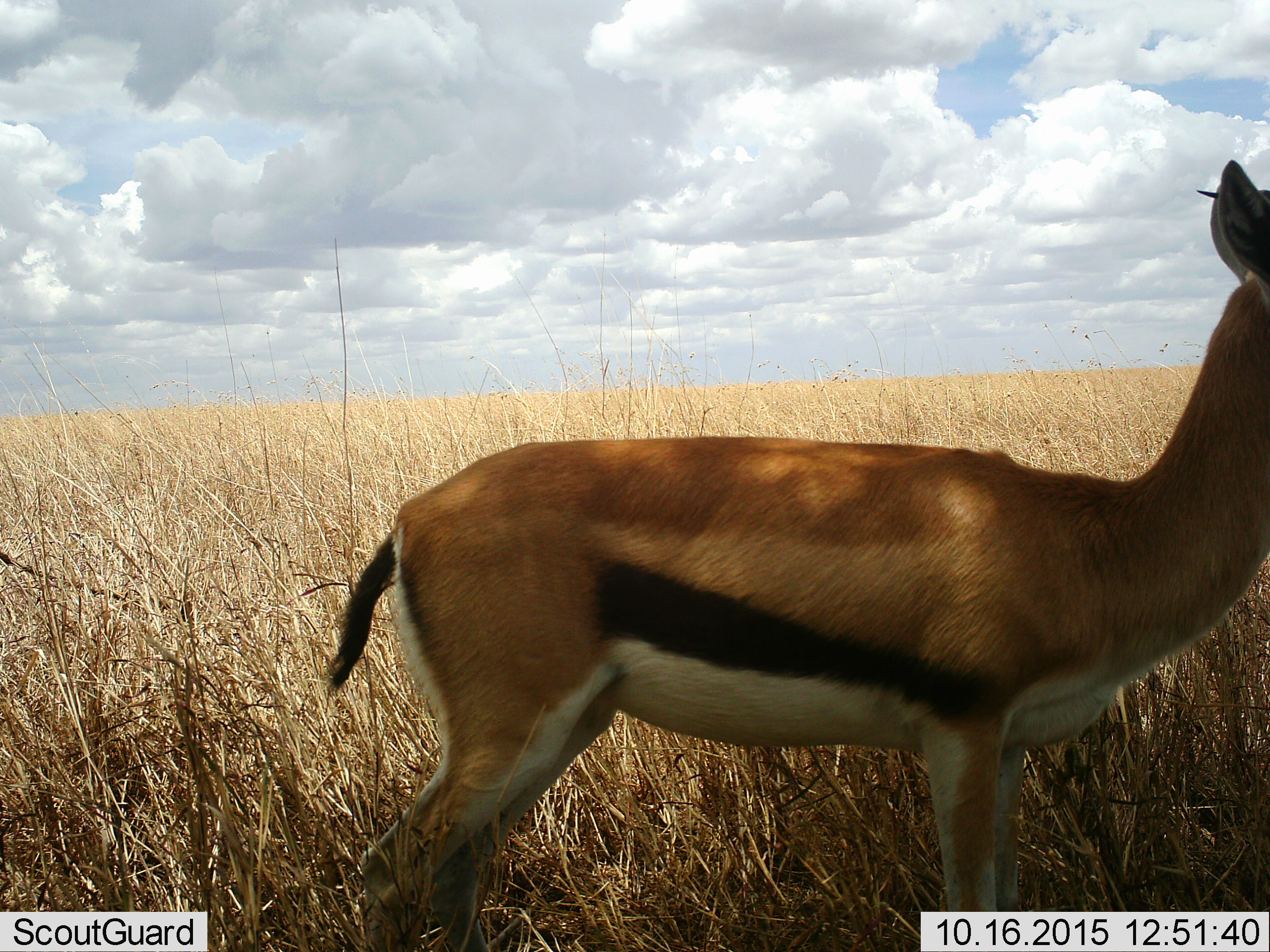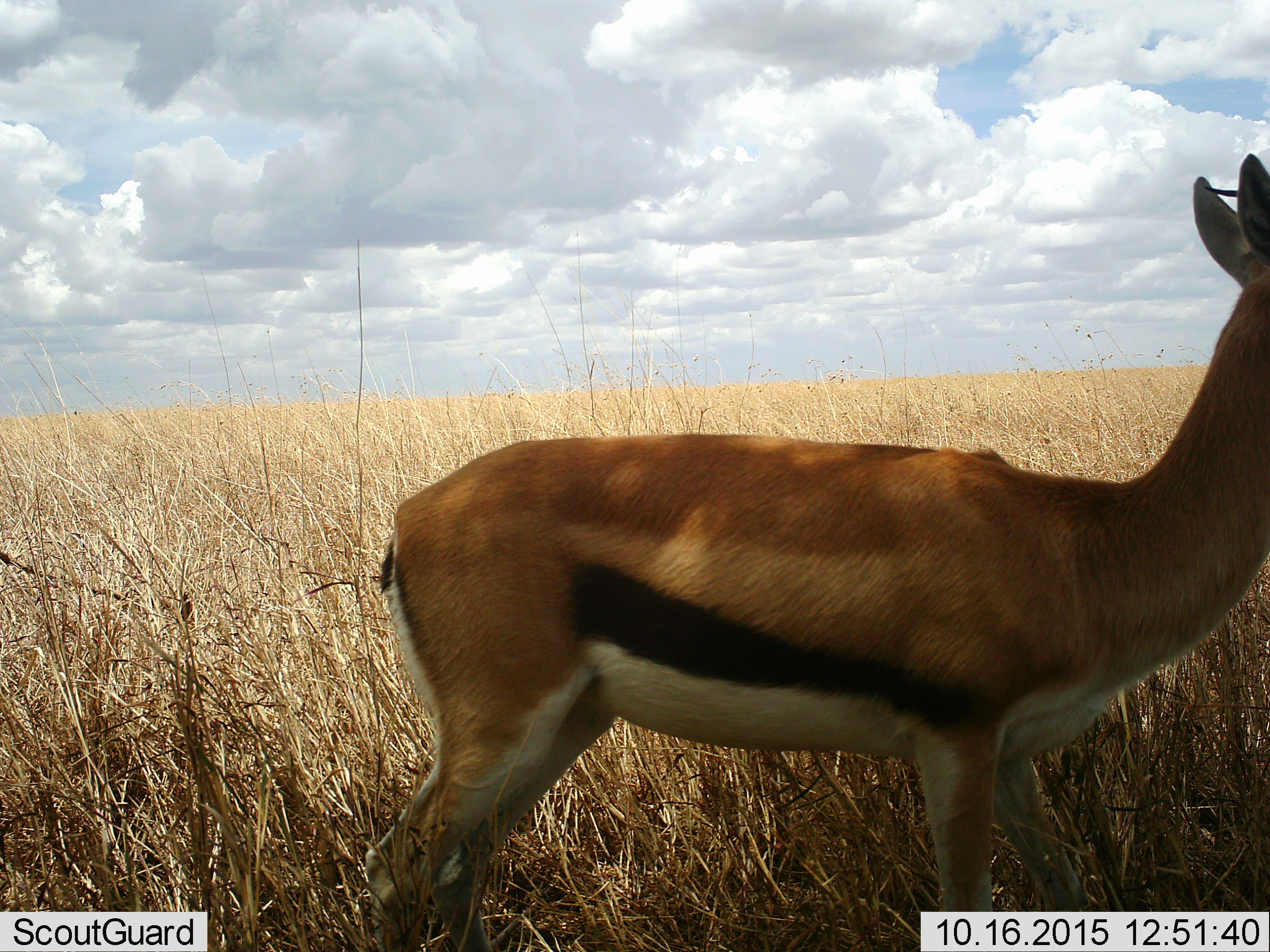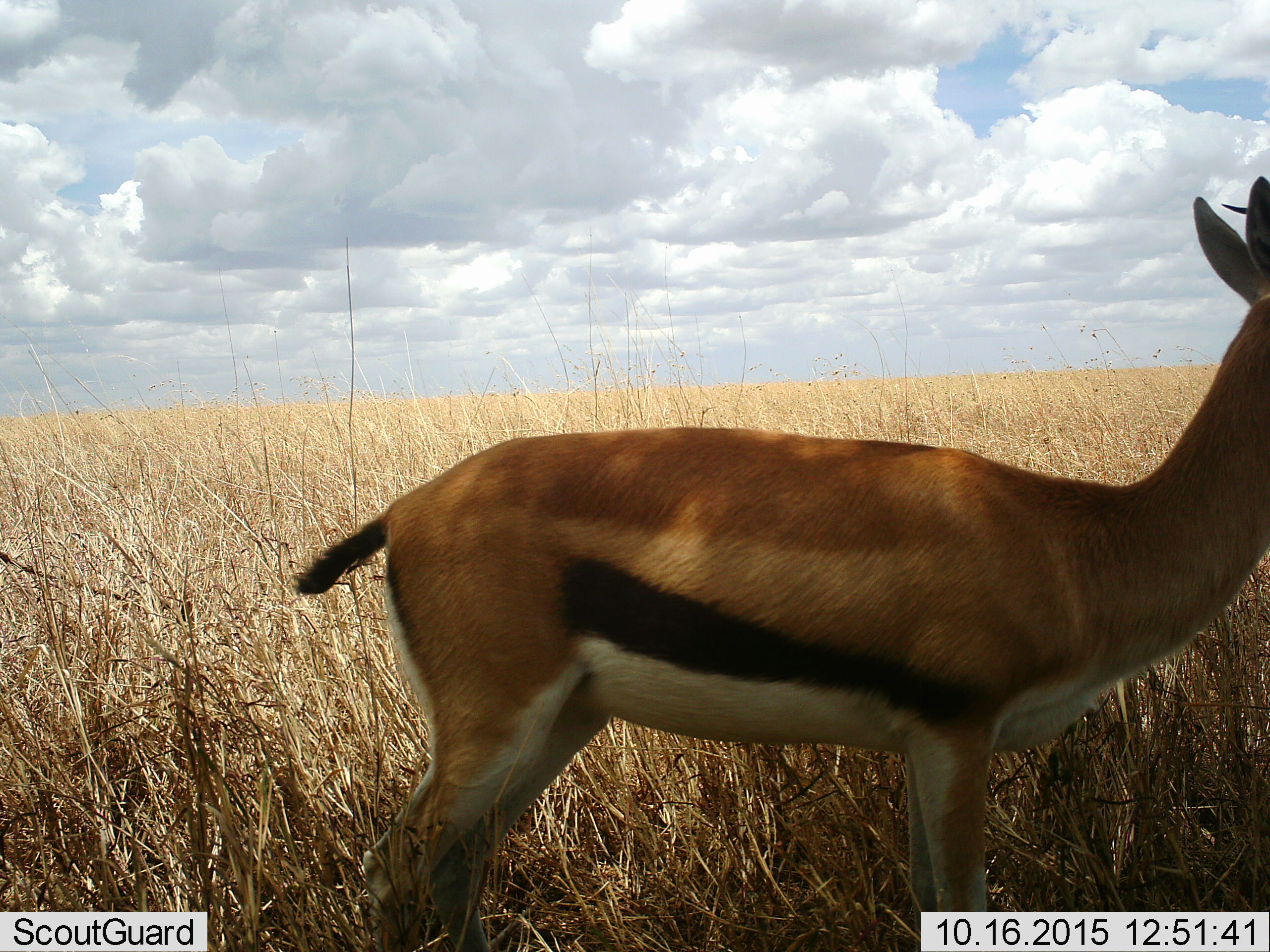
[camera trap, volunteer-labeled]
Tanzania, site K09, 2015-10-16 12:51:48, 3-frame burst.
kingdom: Animalia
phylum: Chordata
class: Mammalia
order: Artiodactyla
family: Bovidae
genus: Eudorcas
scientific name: Eudorcas thomsonii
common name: thomson's gazelle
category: gazellethomsons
Gazellethomsons (thomson's gazelle) (Eudorcas thomsonii), count 1. Behavior (volunteer vote fractions): standing 89%, resting 0%, moving 11%, interacting 0%. Young present (vote fraction): 0%. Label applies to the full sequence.